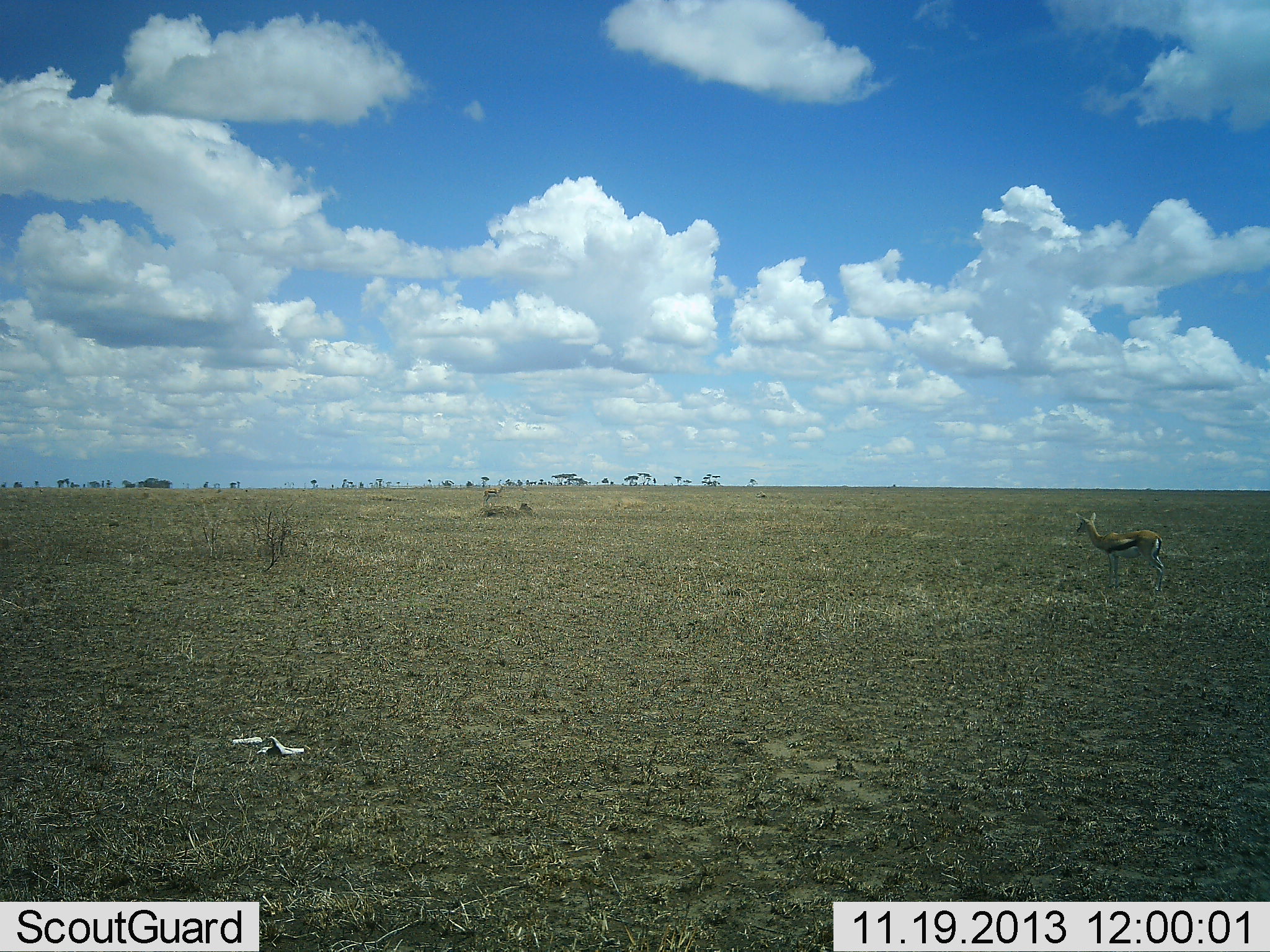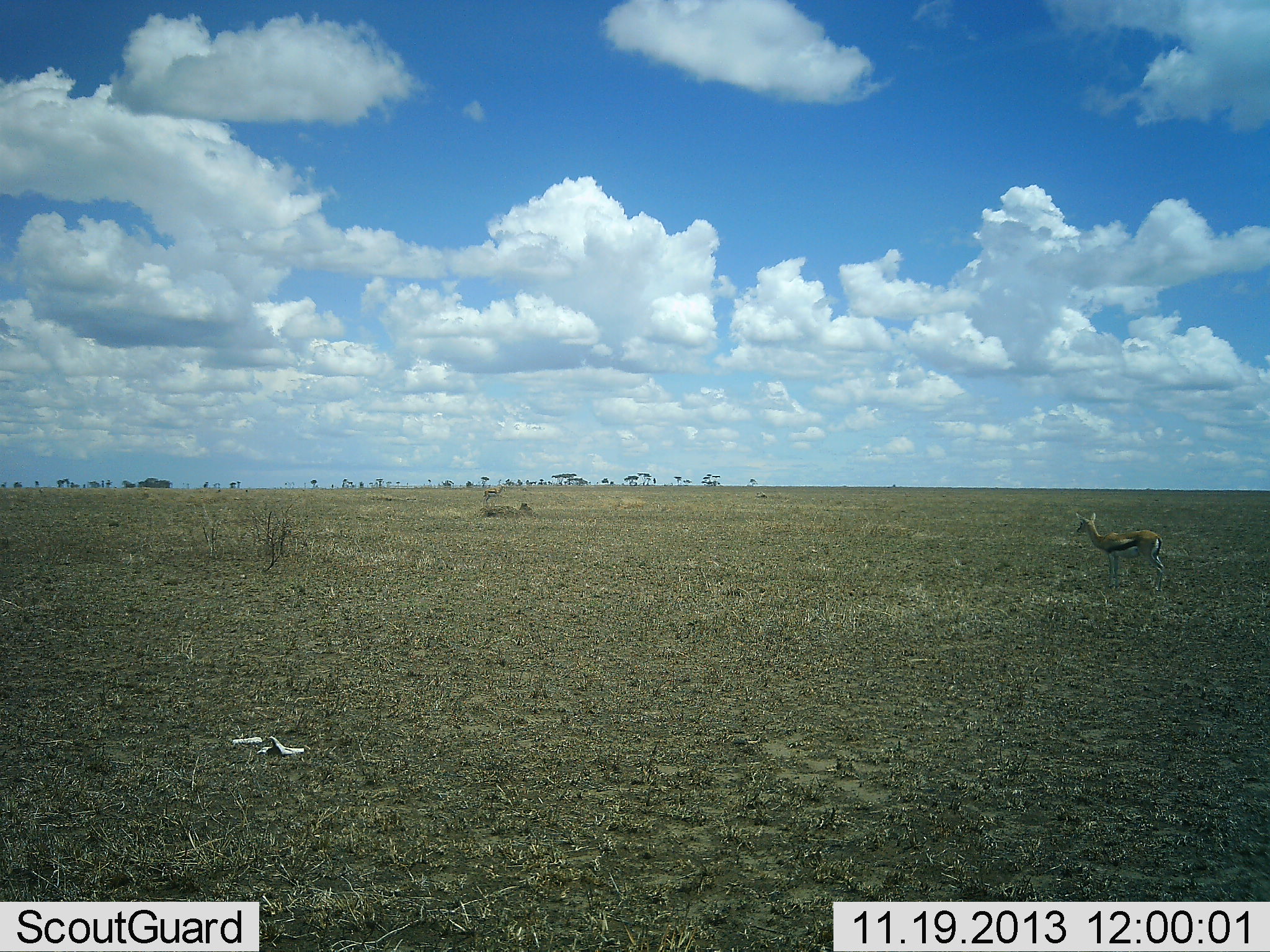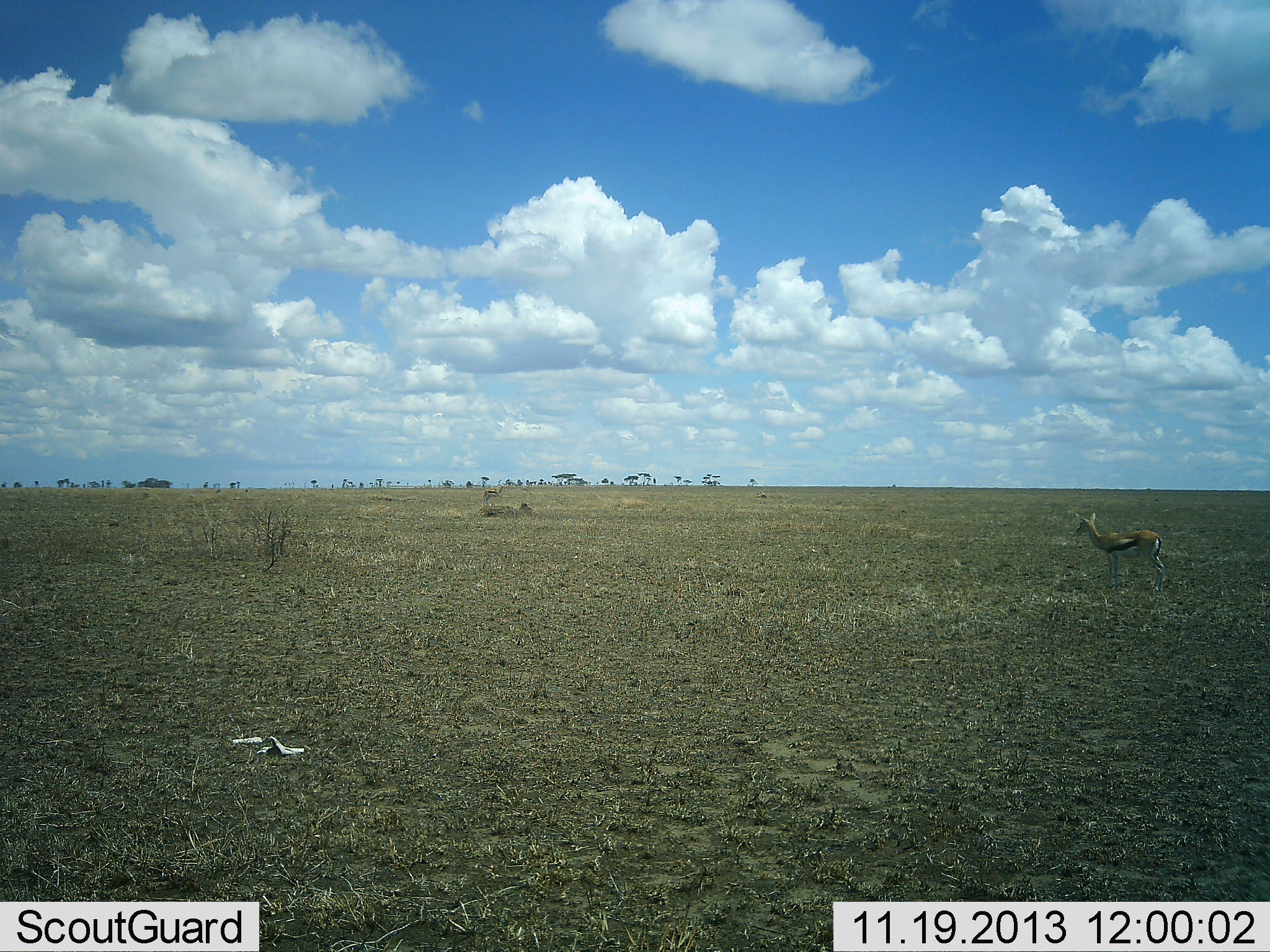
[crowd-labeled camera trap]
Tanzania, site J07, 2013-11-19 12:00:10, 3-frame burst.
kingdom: Animalia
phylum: Chordata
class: Mammalia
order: Artiodactyla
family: Bovidae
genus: Eudorcas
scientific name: Eudorcas thomsonii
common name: thomson's gazelle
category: gazellethomsons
Gazellethomsons (thomson's gazelle) (Eudorcas thomsonii), count 1. Behavior (volunteer vote fractions): standing 90%, resting 0%, moving 10%, interacting 0%. Young present (vote fraction): 0%. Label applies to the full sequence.